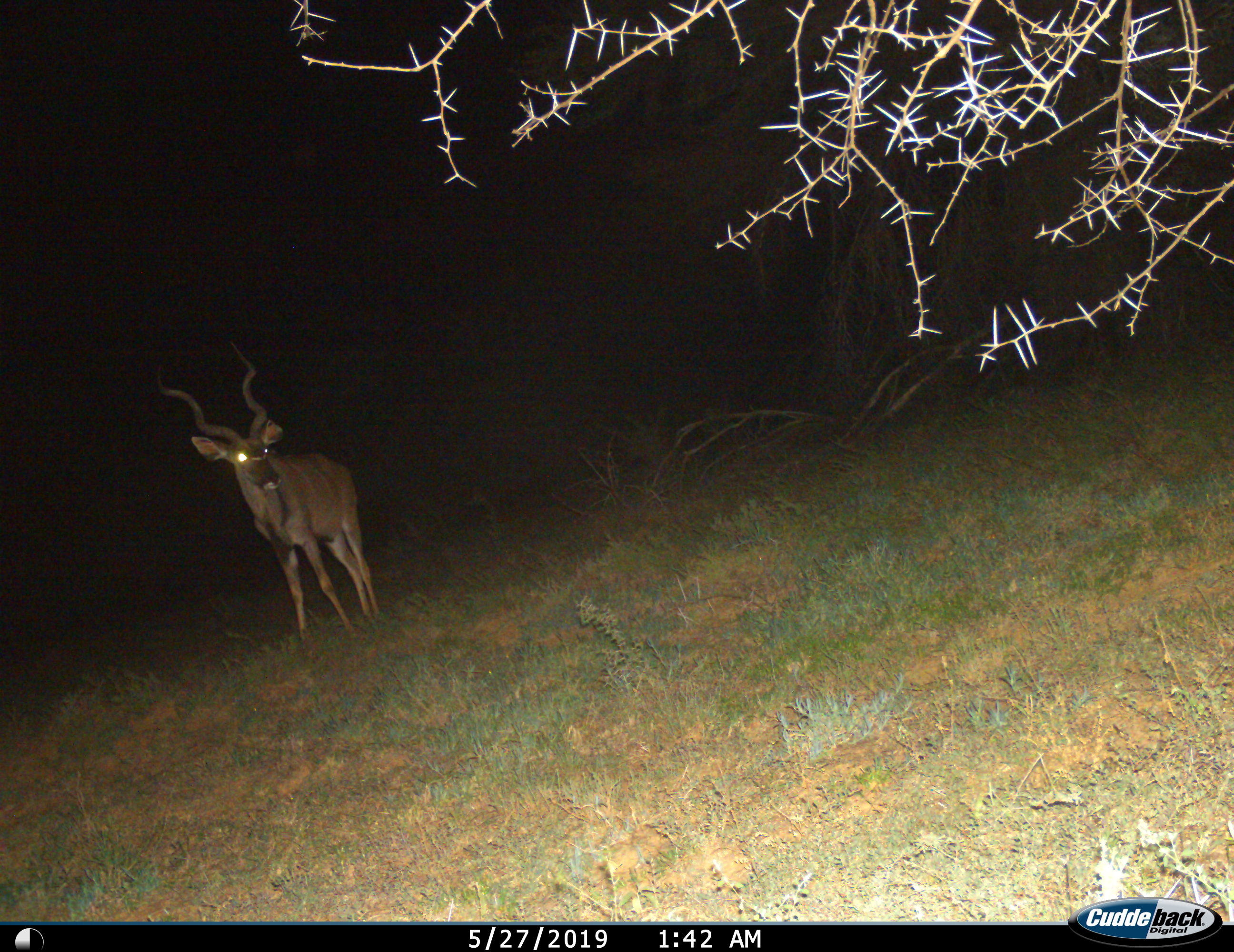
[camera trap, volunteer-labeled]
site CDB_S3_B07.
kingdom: Animalia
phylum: Chordata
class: Mammalia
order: Artiodactyla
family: Bovidae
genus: Tragelaphus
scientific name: Tragelaphus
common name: kudu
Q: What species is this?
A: Kudu (Tragelaphus).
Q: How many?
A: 1.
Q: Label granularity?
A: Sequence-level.